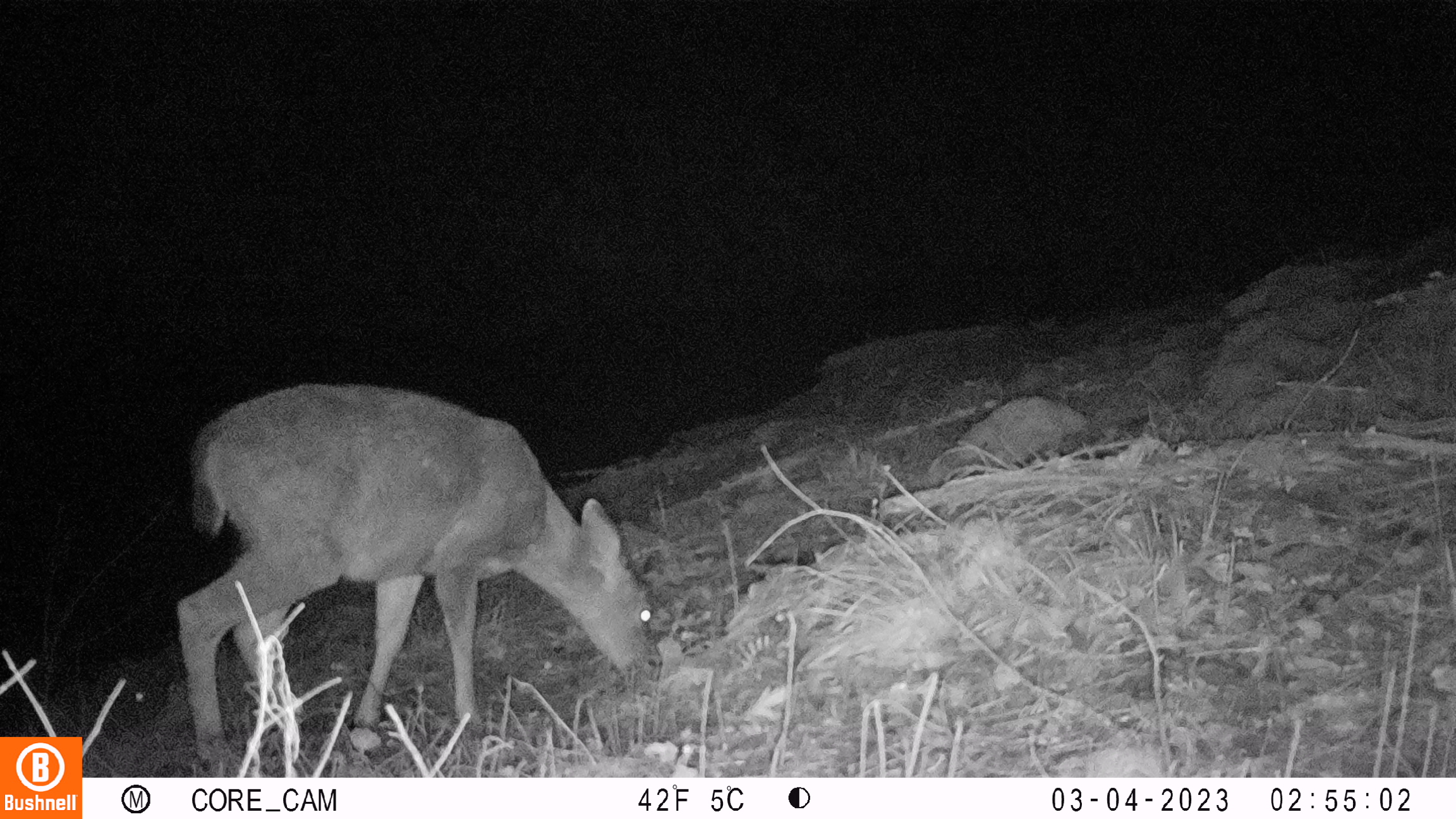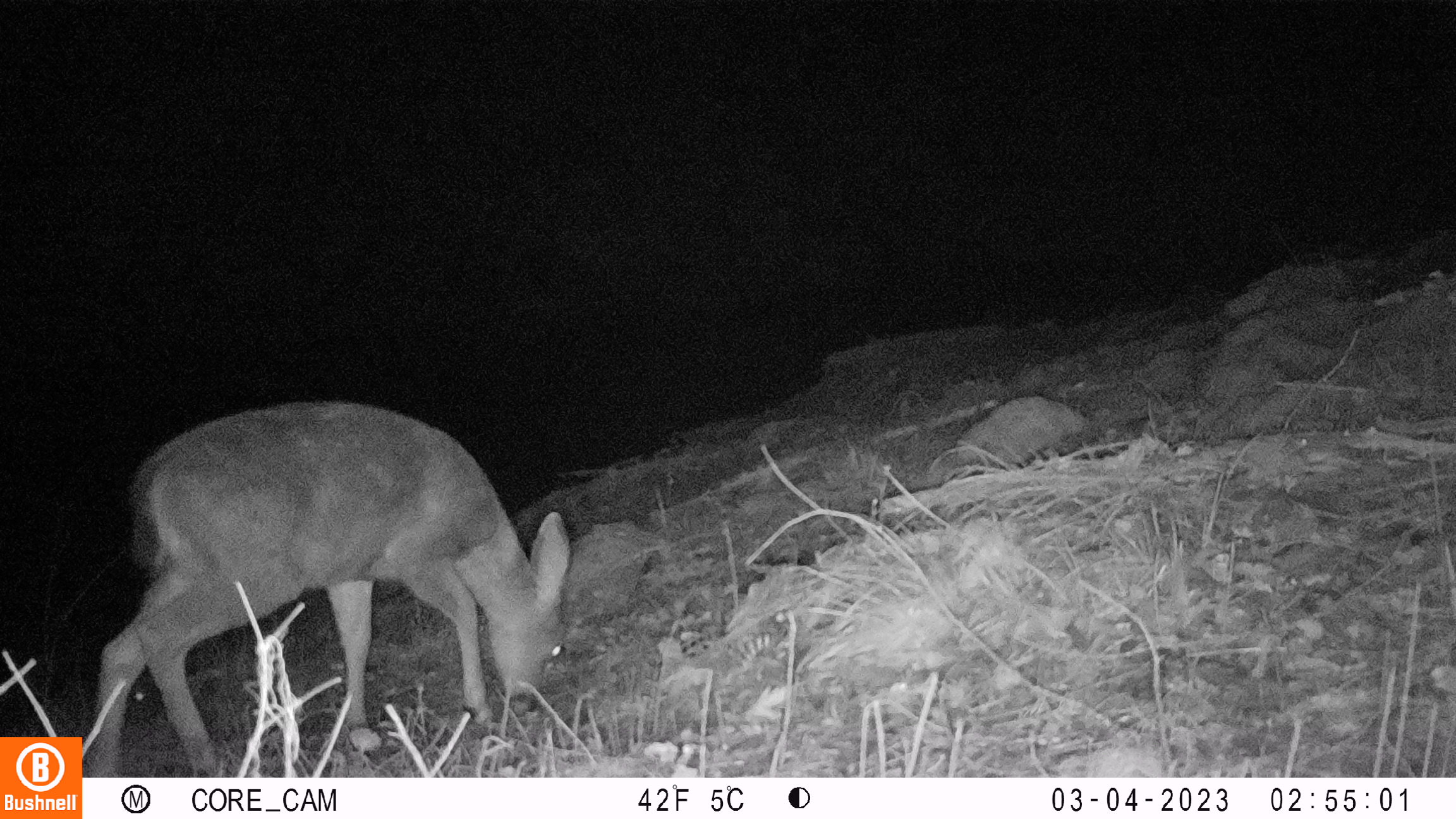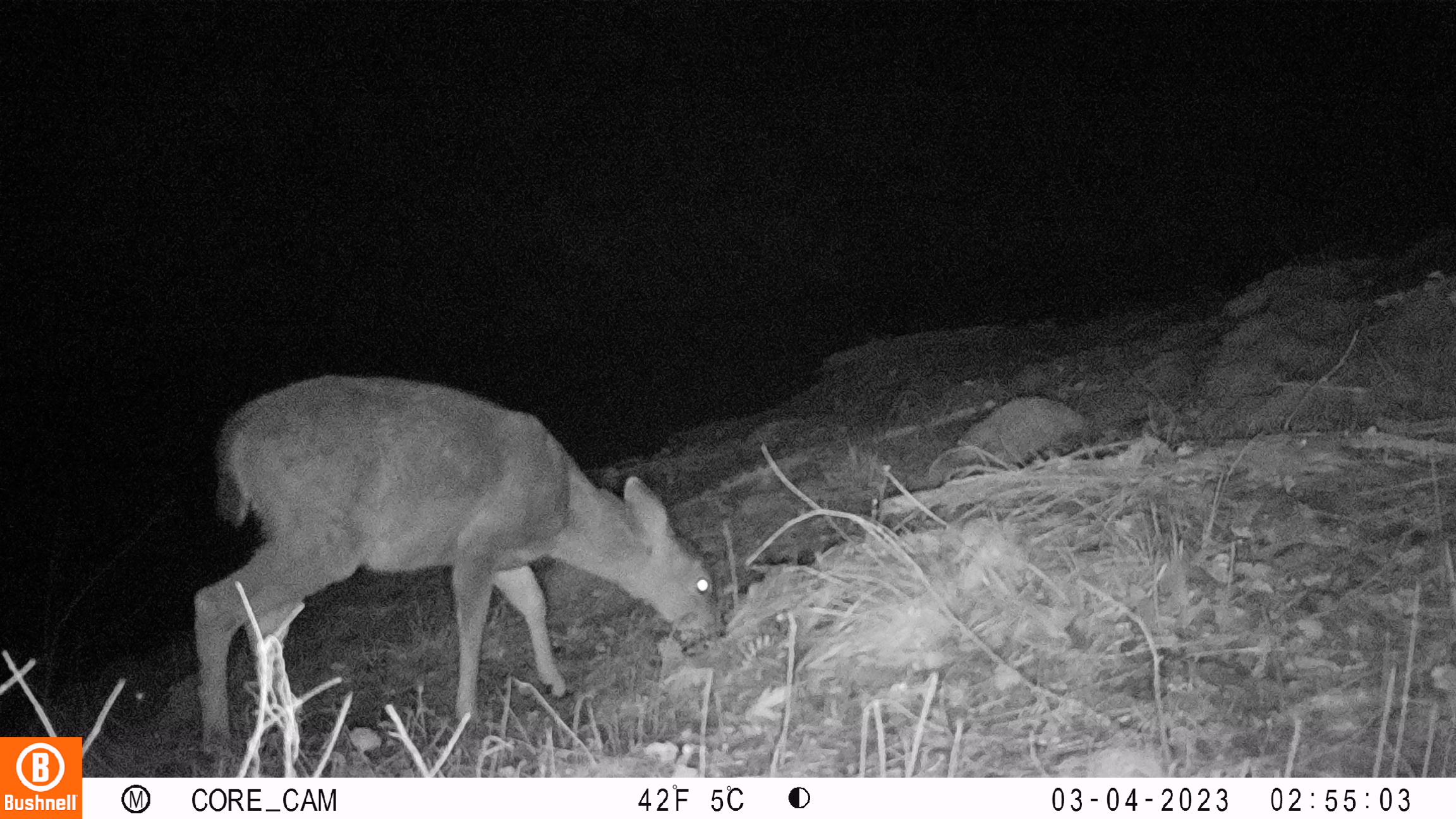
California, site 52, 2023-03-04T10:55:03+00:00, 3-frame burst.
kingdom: Animalia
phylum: Chordata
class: Mammalia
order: Artiodactyla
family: Cervidae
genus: Odocoileus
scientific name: Odocoileus hemionus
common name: mule deer